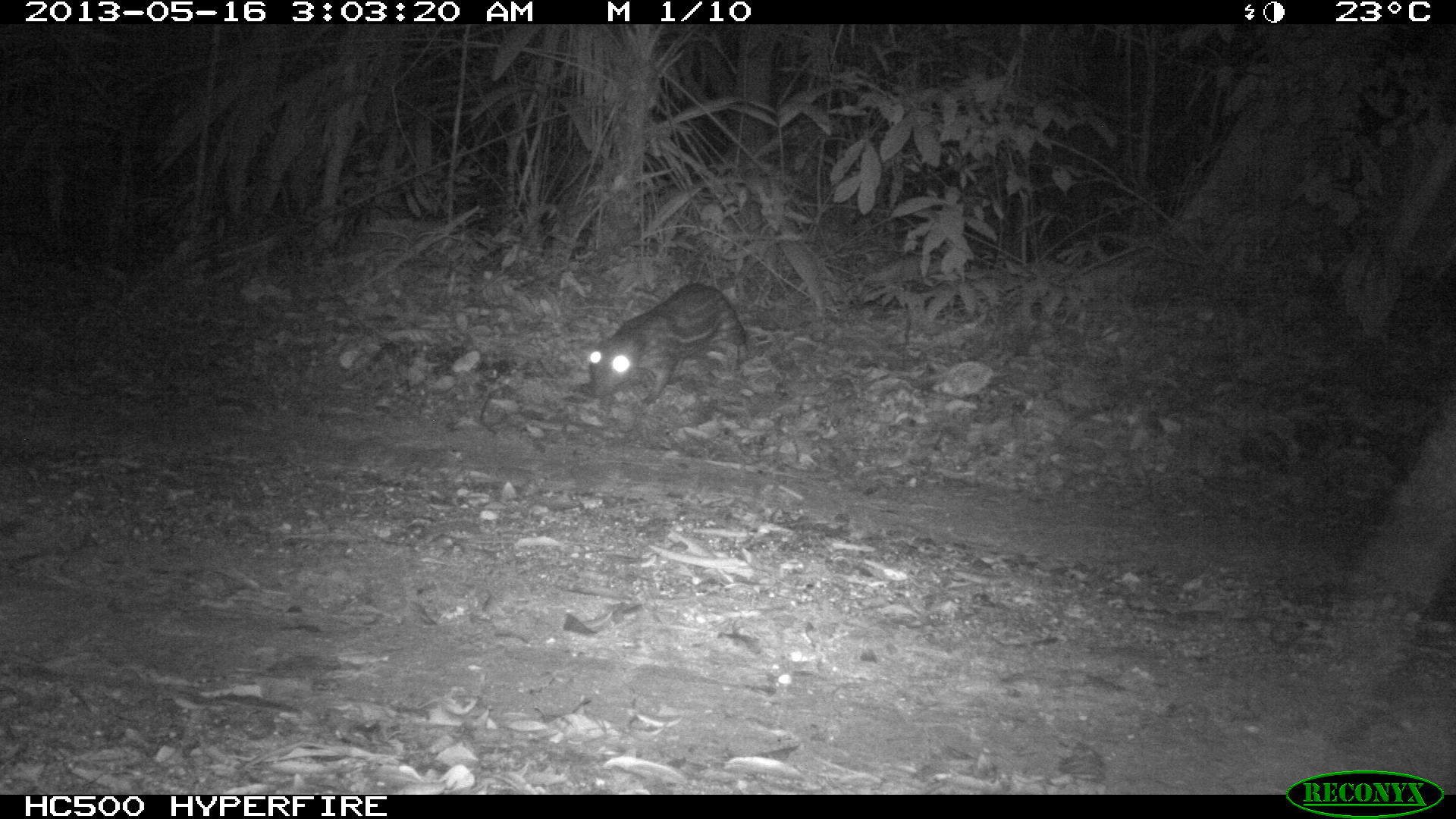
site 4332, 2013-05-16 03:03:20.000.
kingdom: Animalia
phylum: Chordata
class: Mammalia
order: Rodentia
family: Cuniculidae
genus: Cuniculus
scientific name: Cuniculus paca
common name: lowland paca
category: agouti paca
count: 1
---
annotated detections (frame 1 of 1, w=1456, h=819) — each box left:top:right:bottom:
agouti paca: 585:279:750:408